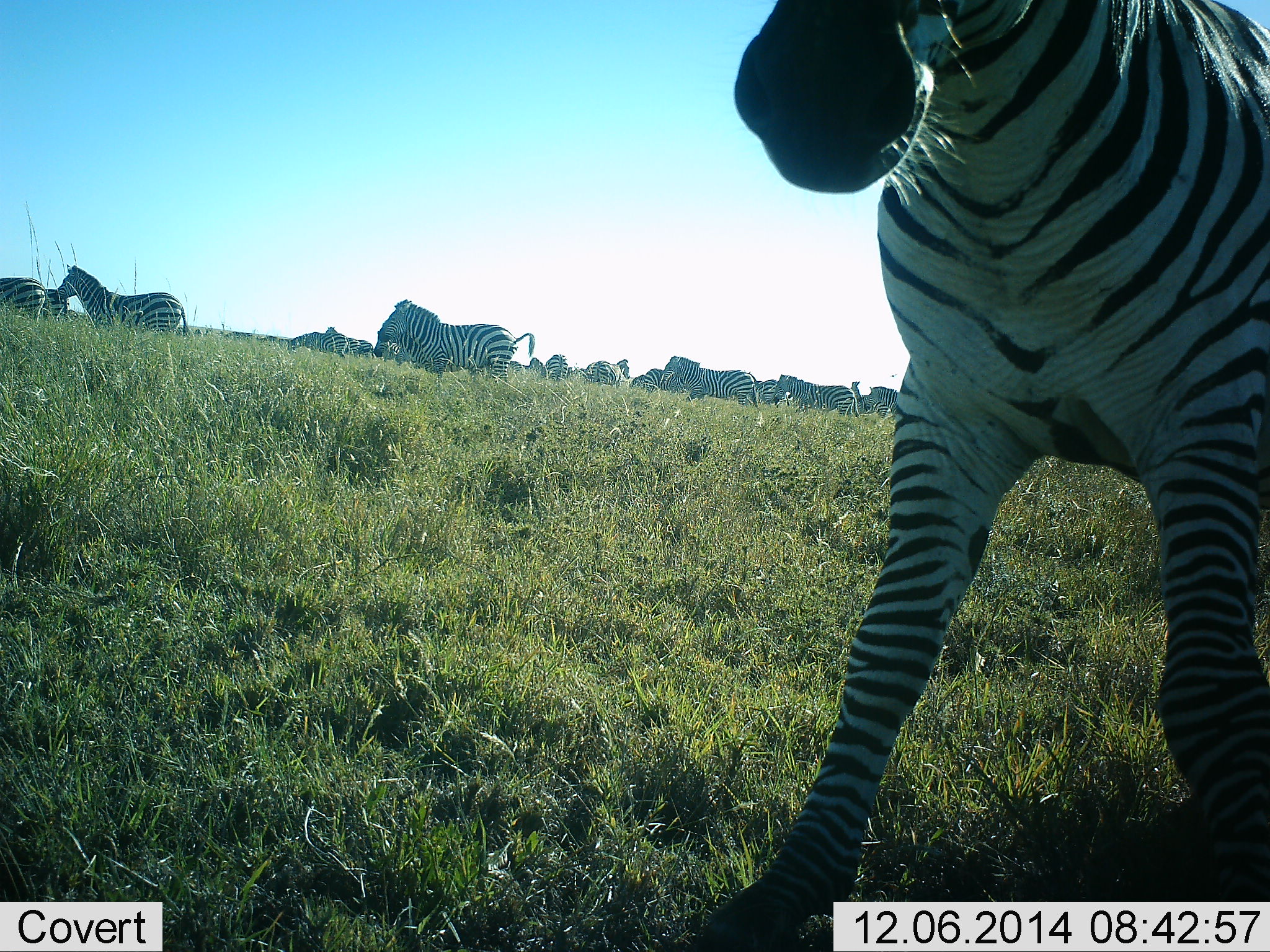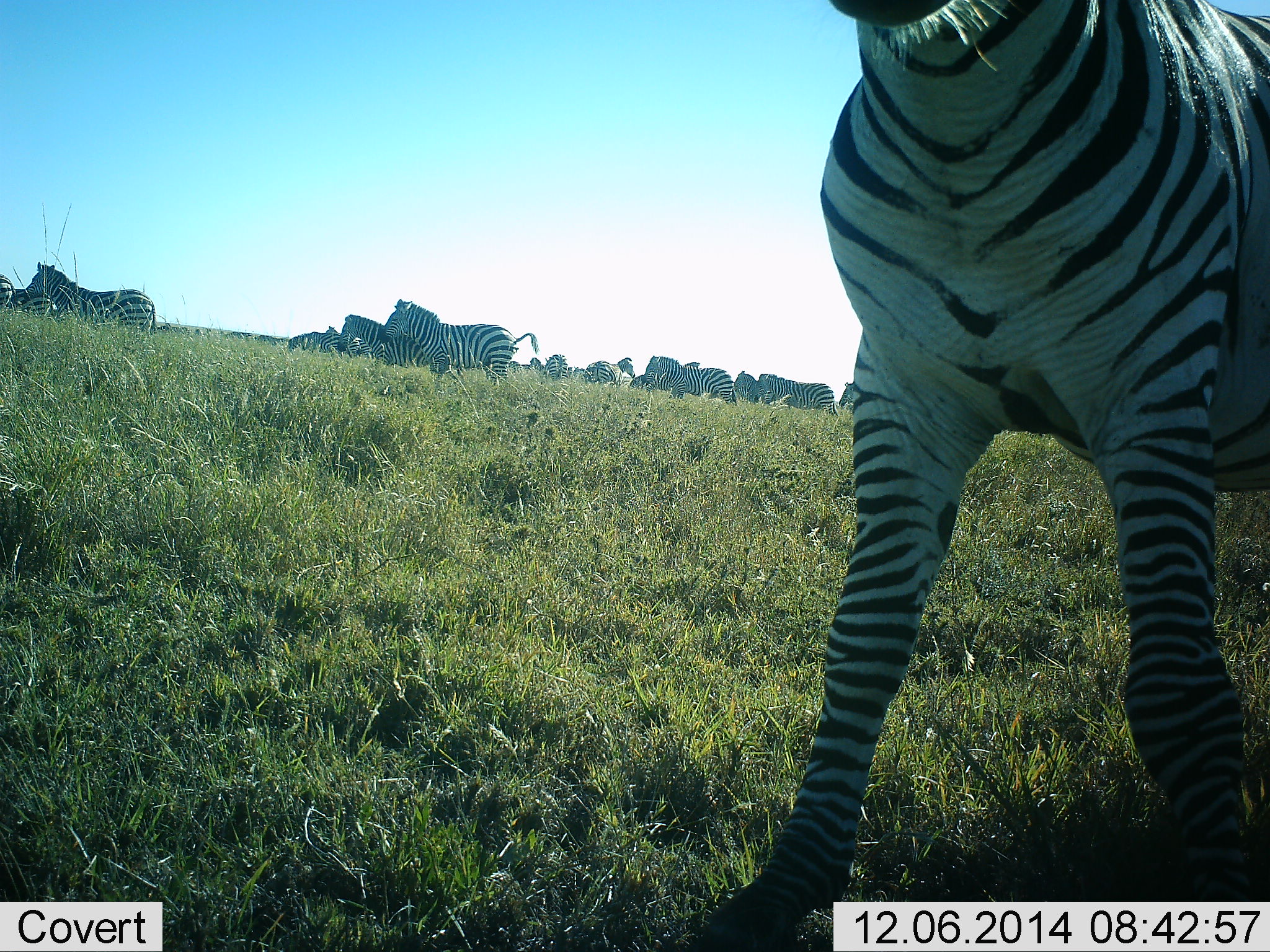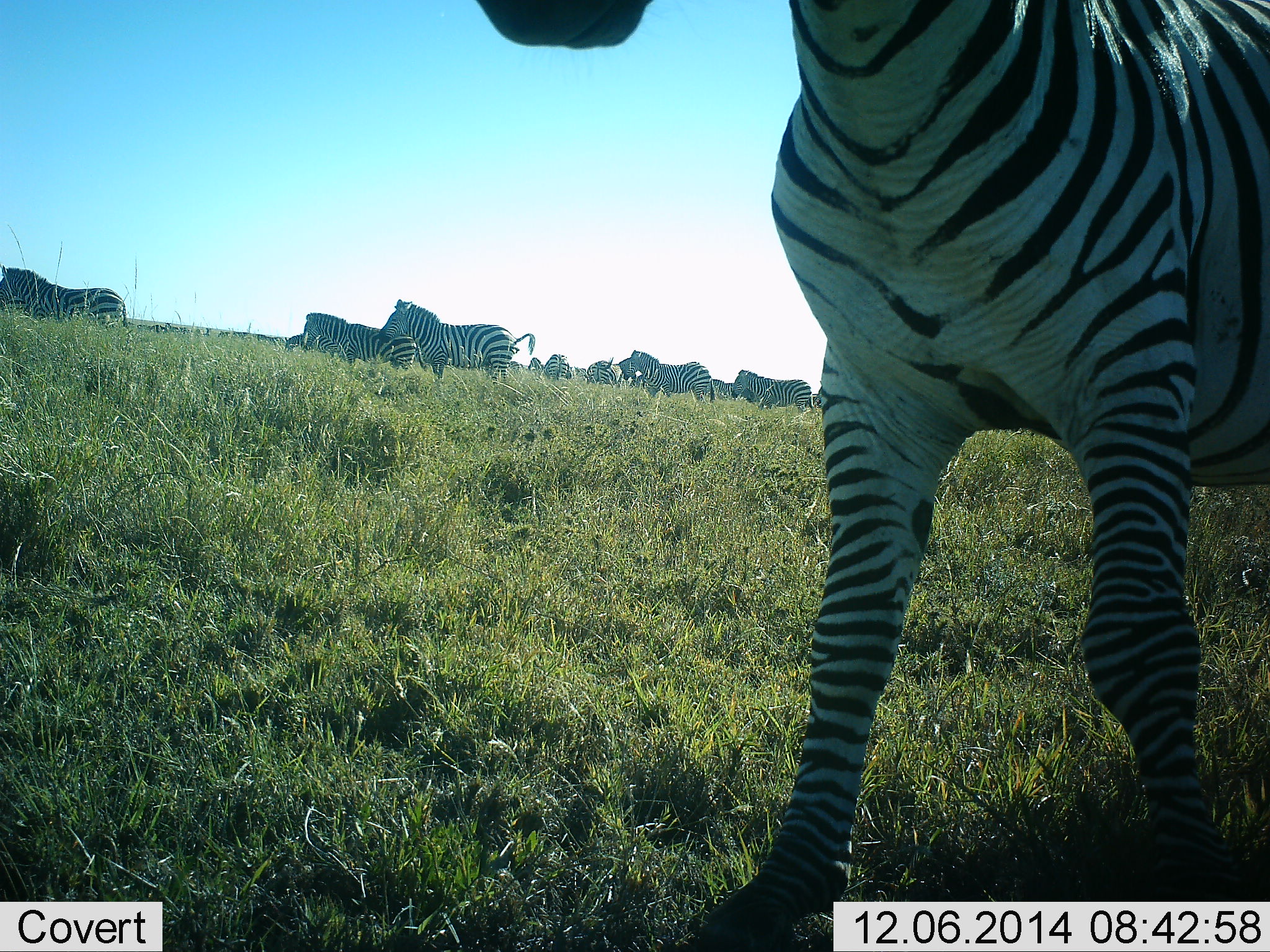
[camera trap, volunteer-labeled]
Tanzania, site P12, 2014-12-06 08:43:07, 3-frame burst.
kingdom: Animalia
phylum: Chordata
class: Mammalia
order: Perissodactyla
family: Equidae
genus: Equus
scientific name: Equus quagga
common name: plains zebra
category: zebra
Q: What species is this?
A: Zebra (plains zebra) (Equus quagga).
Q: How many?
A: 11-50.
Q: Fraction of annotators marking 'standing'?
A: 60%.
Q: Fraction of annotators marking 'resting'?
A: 0%.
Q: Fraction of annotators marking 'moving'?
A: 90%.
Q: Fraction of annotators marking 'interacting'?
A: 10%.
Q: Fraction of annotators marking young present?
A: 0%.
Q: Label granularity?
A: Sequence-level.